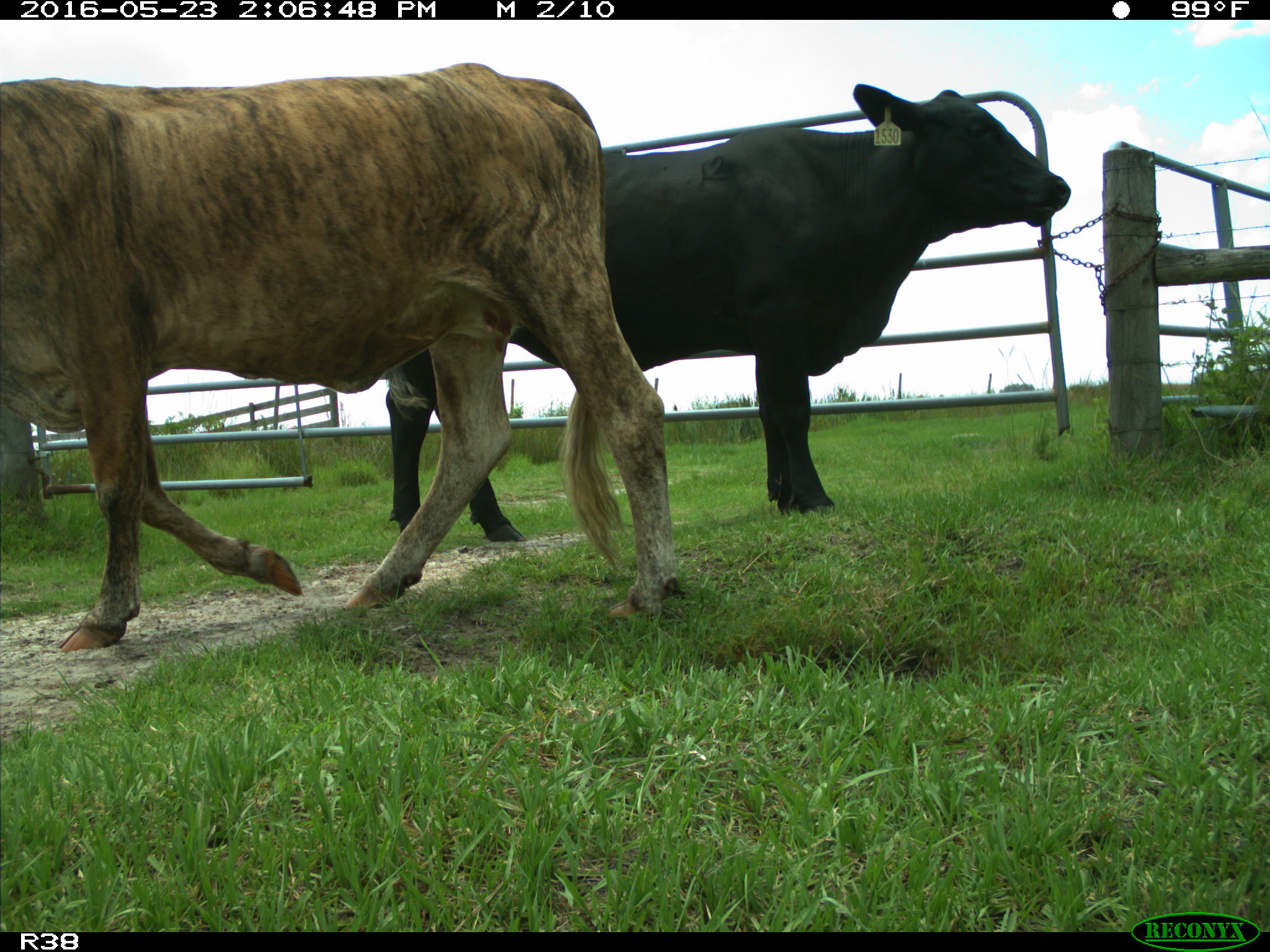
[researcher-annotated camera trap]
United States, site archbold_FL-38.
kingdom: Animalia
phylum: Chordata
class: Mammalia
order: Artiodactyla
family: Bovidae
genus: Bos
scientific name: Bos taurus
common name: domestic cow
Bos taurus (domestic cow).